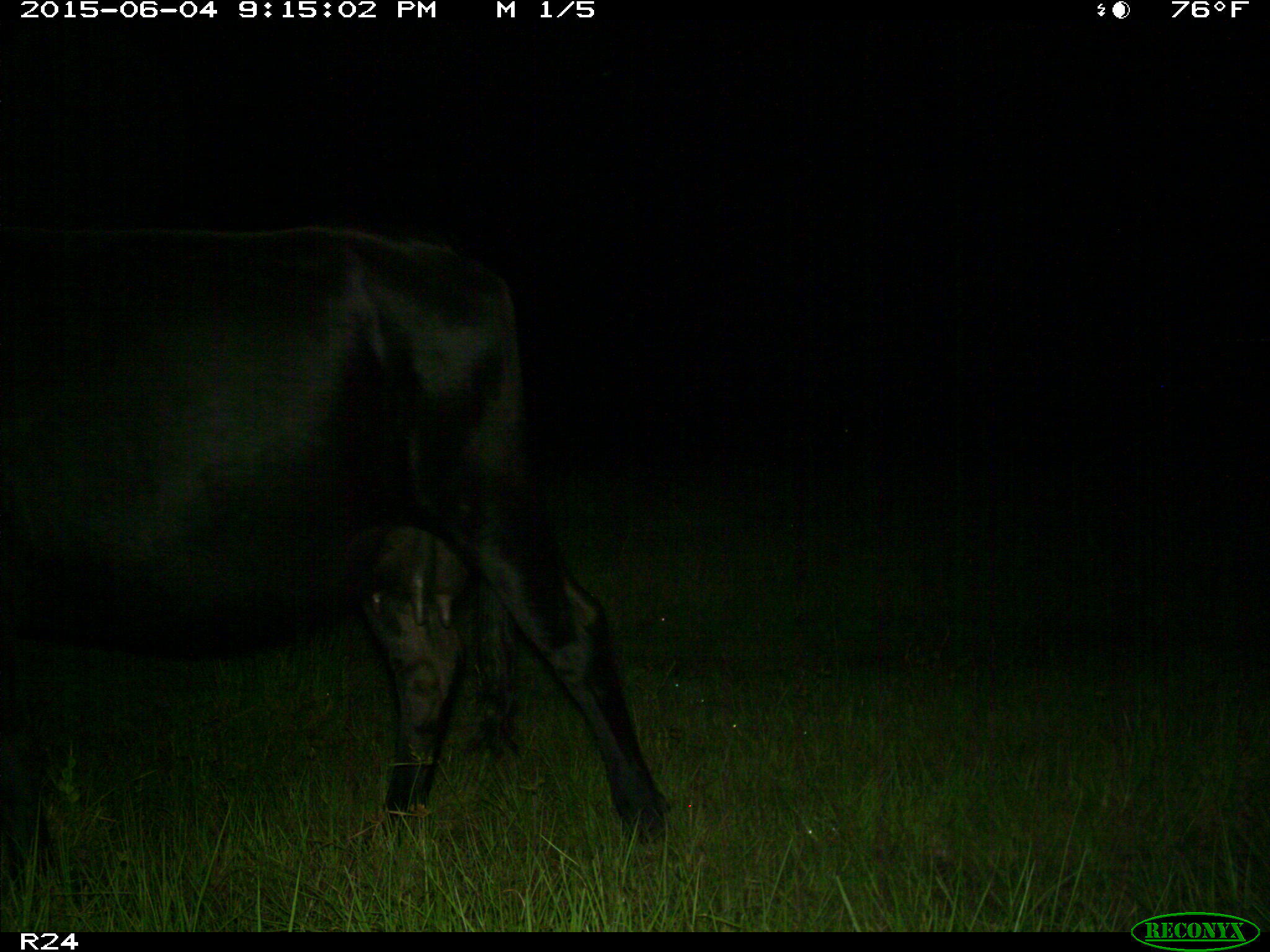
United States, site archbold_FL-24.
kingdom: Animalia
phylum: Chordata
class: Mammalia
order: Artiodactyla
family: Bovidae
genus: Bos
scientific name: Bos taurus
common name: domestic cow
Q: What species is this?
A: Bos taurus (domestic cow).